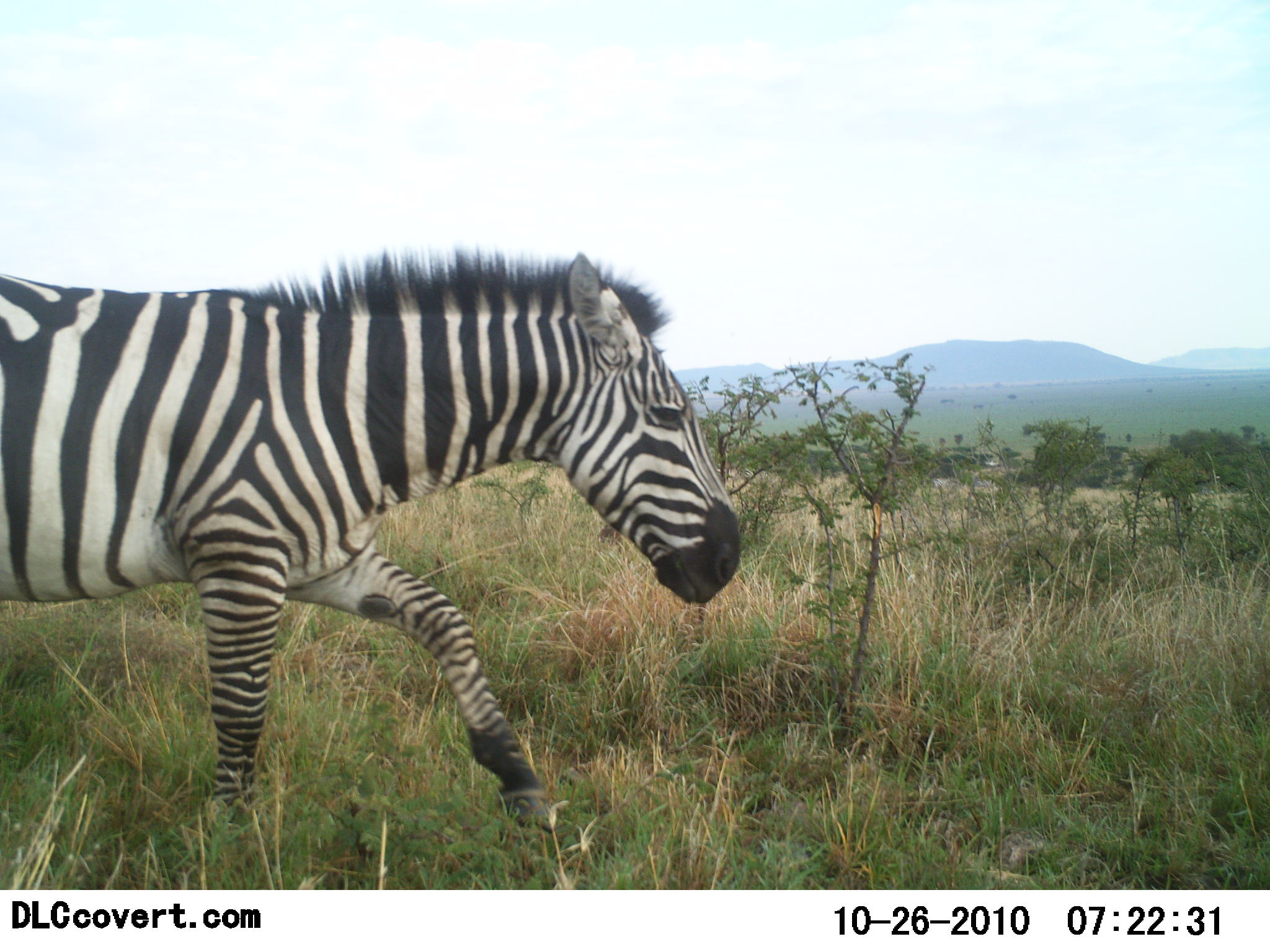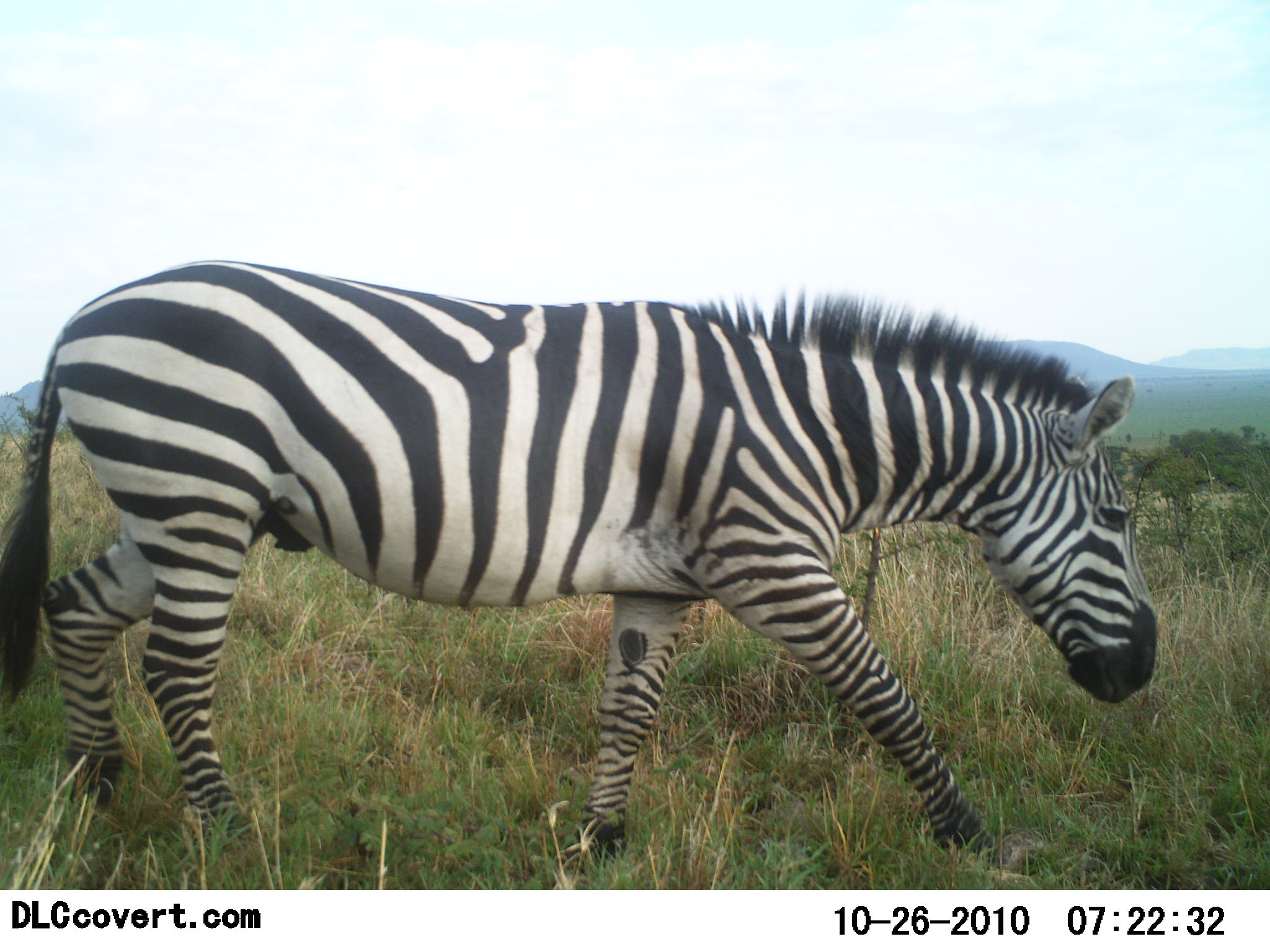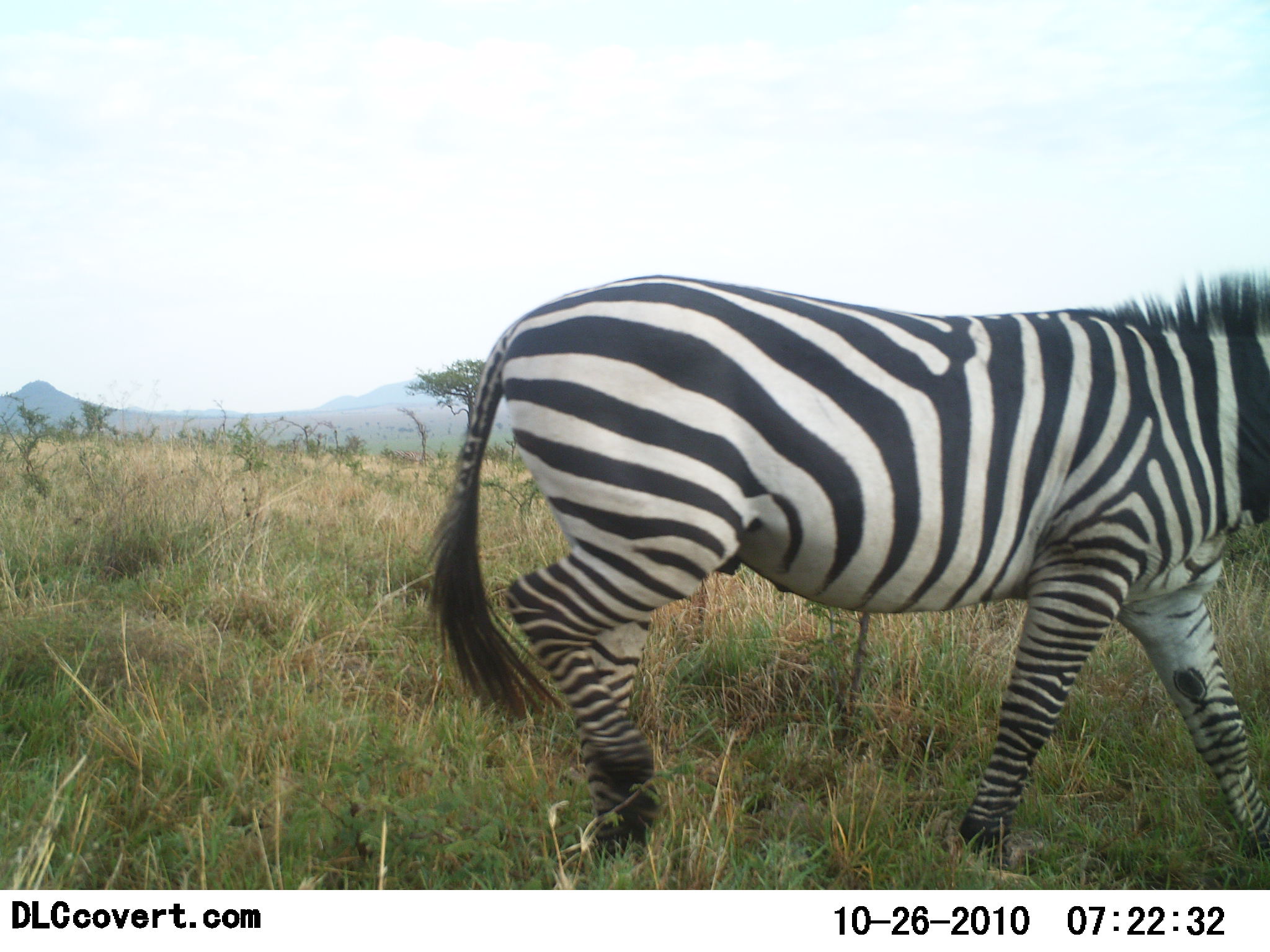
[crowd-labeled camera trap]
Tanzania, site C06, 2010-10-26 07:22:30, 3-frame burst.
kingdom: Animalia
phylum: Chordata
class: Mammalia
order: Perissodactyla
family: Equidae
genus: Equus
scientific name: Equus quagga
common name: plains zebra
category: zebra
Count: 1.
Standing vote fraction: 8%.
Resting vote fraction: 0%.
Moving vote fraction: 100%.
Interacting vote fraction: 0%.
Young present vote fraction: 0%.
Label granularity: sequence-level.